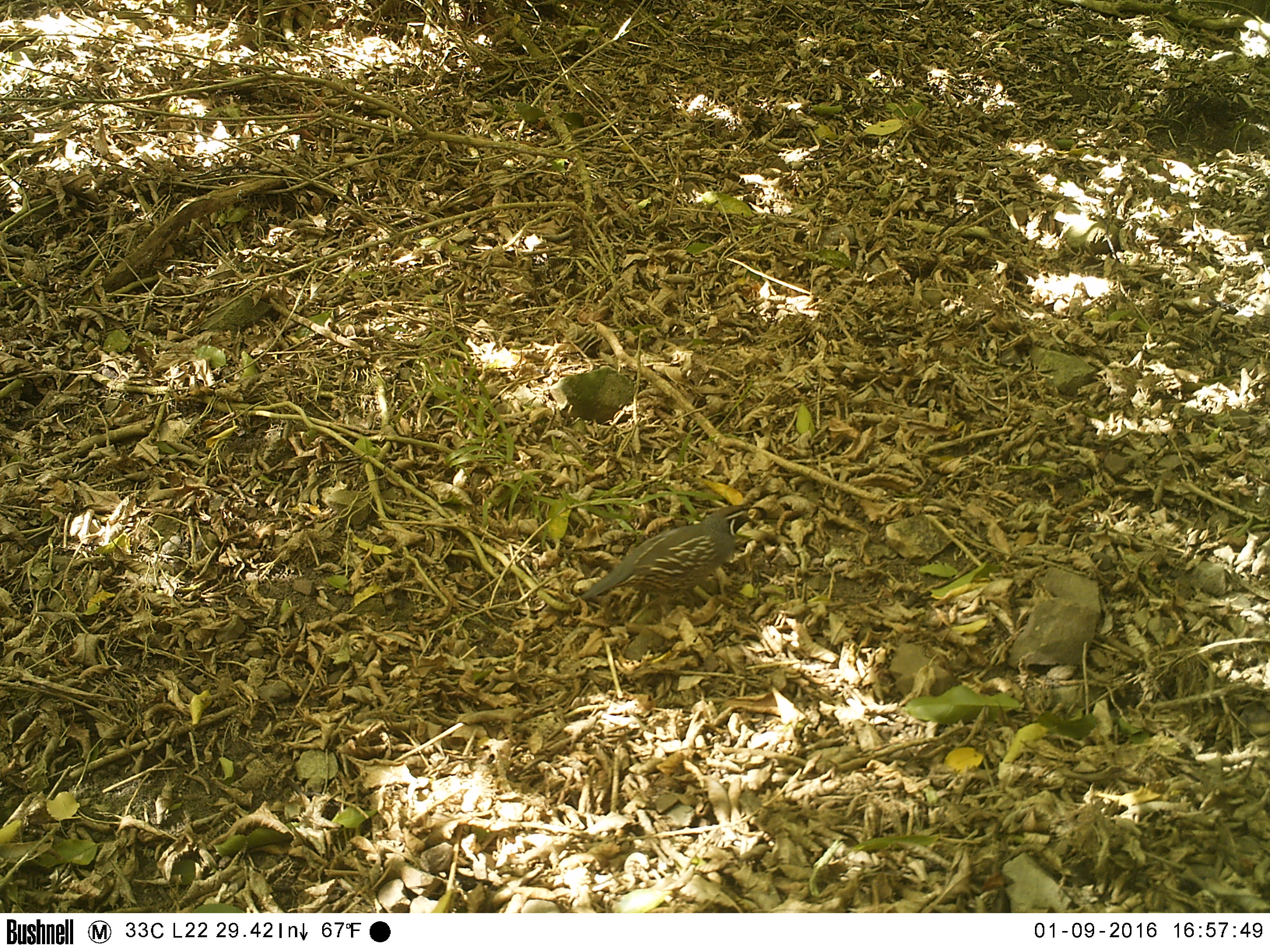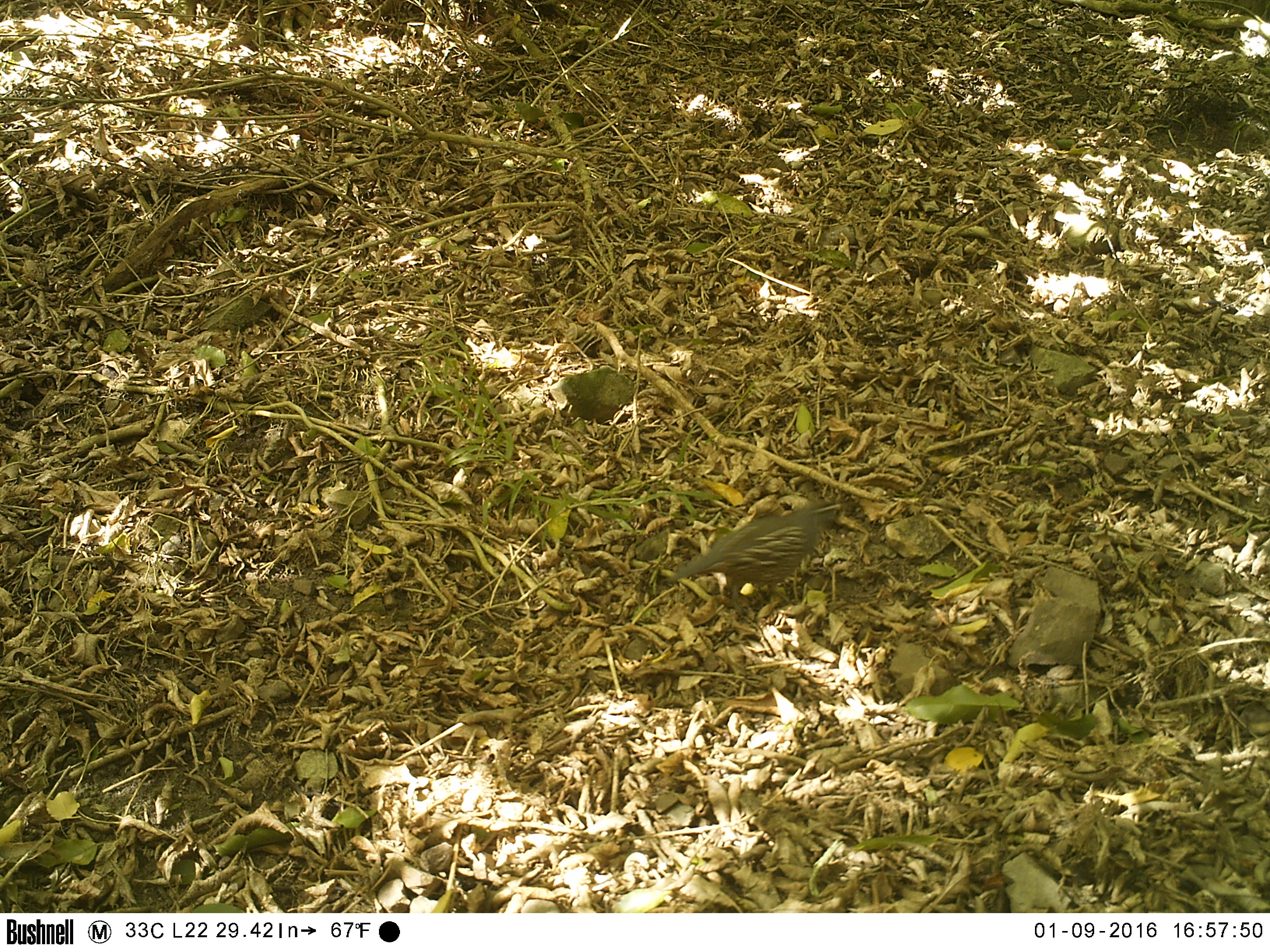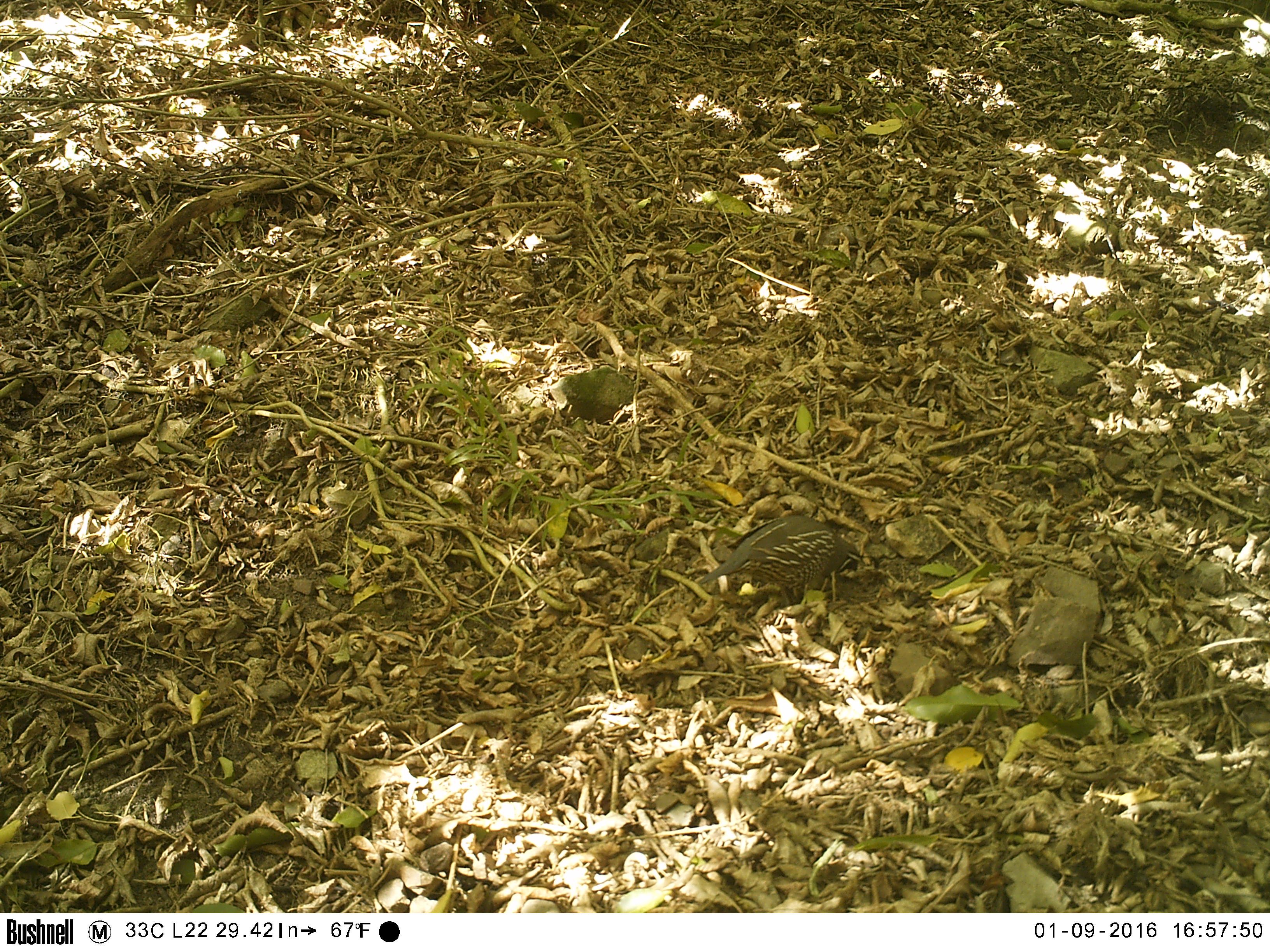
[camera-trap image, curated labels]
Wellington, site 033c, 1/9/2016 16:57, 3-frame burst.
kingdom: Animalia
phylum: Chordata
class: Aves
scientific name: Aves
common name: bird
Bird (Aves).